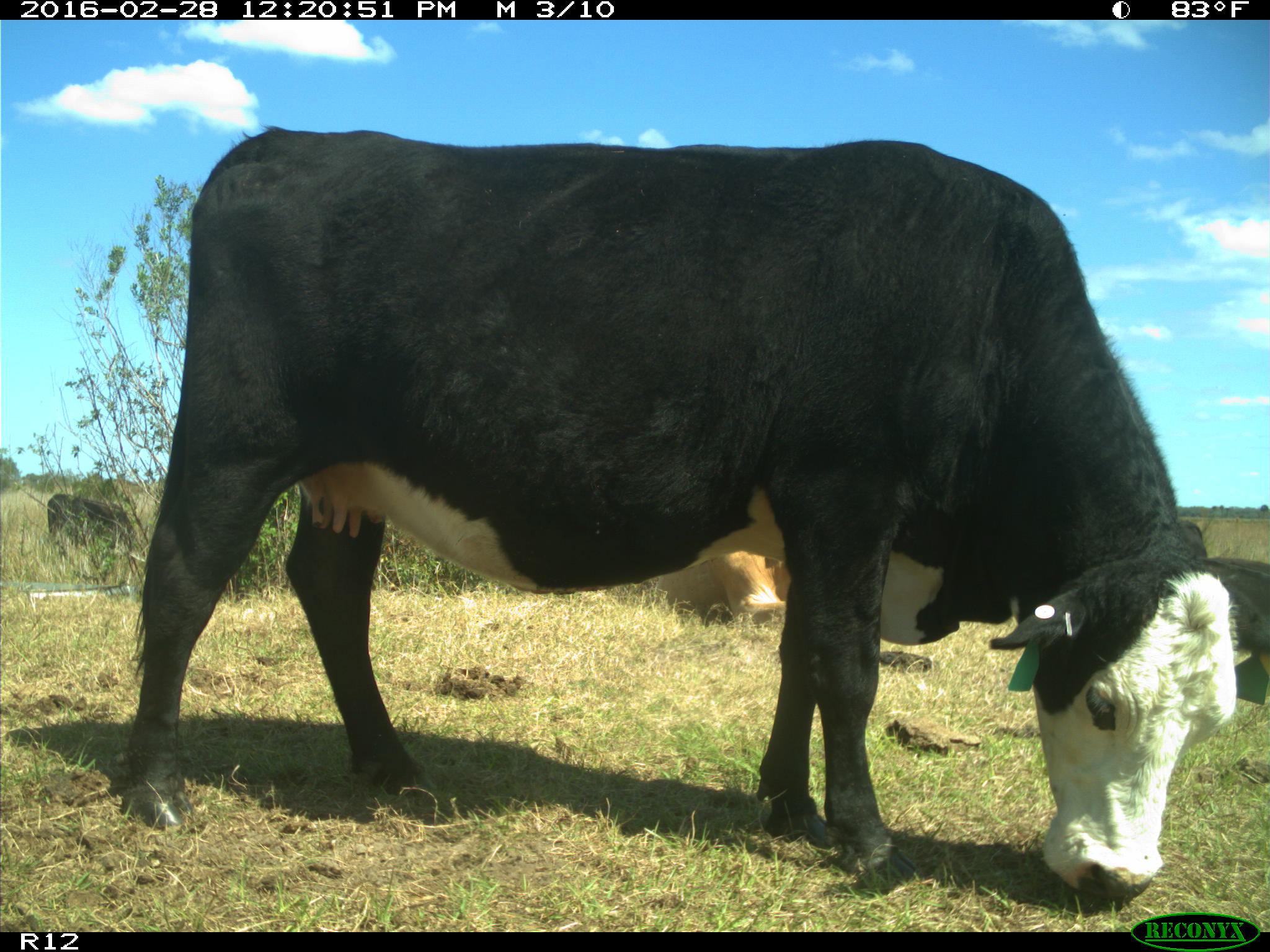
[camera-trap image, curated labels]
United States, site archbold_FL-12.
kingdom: Animalia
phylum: Chordata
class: Mammalia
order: Artiodactyla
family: Bovidae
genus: Bos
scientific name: Bos taurus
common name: domestic cow